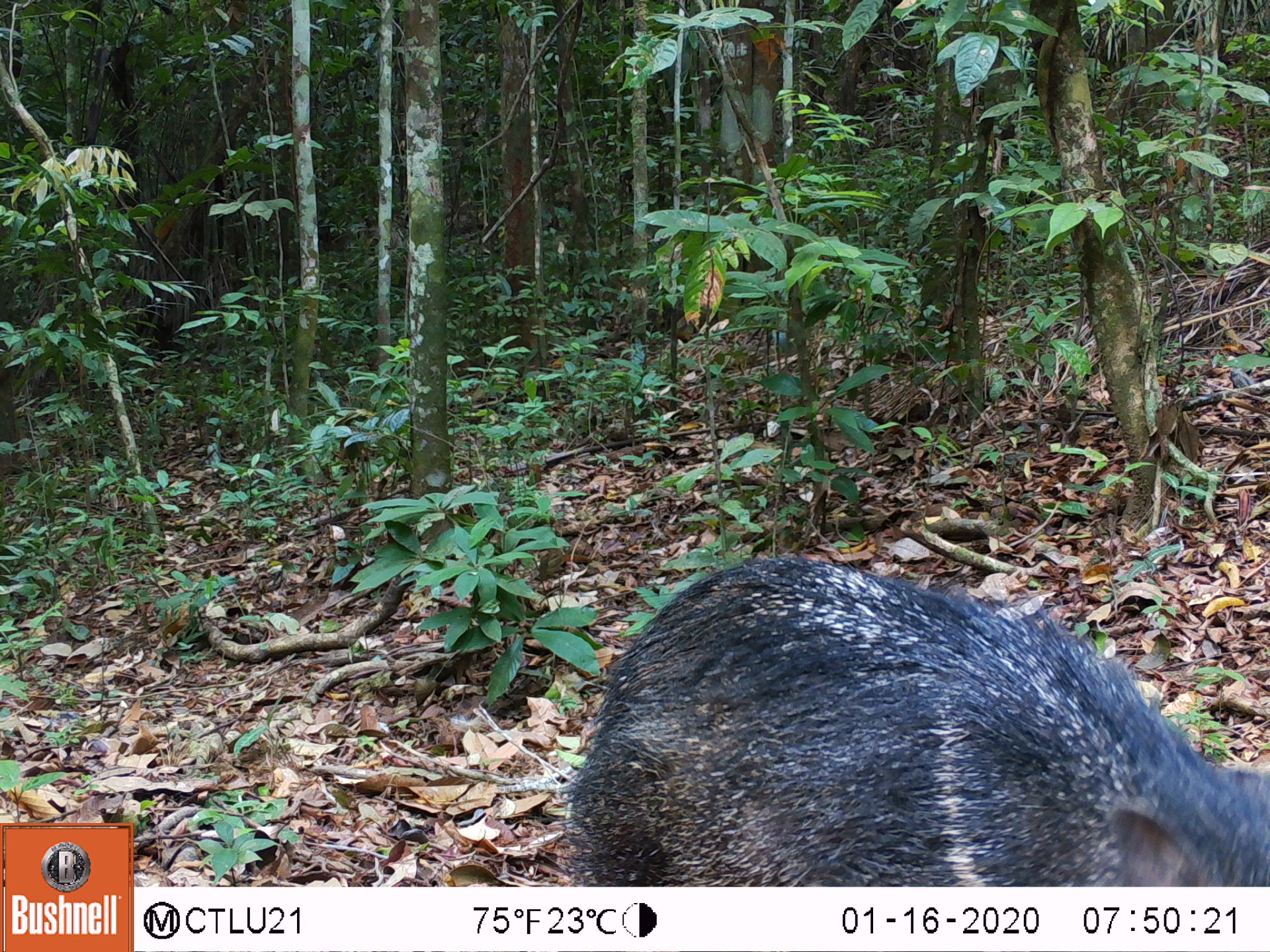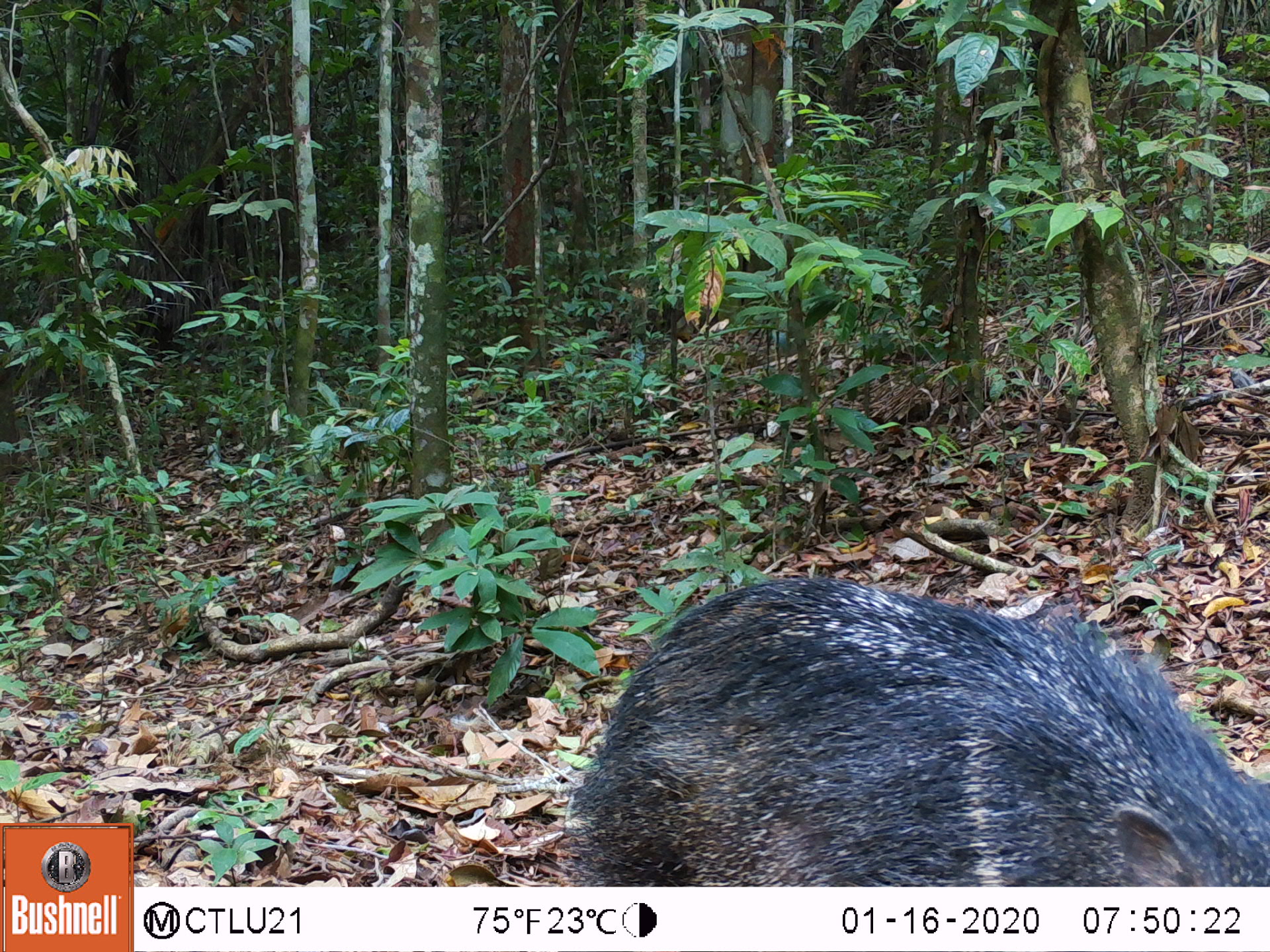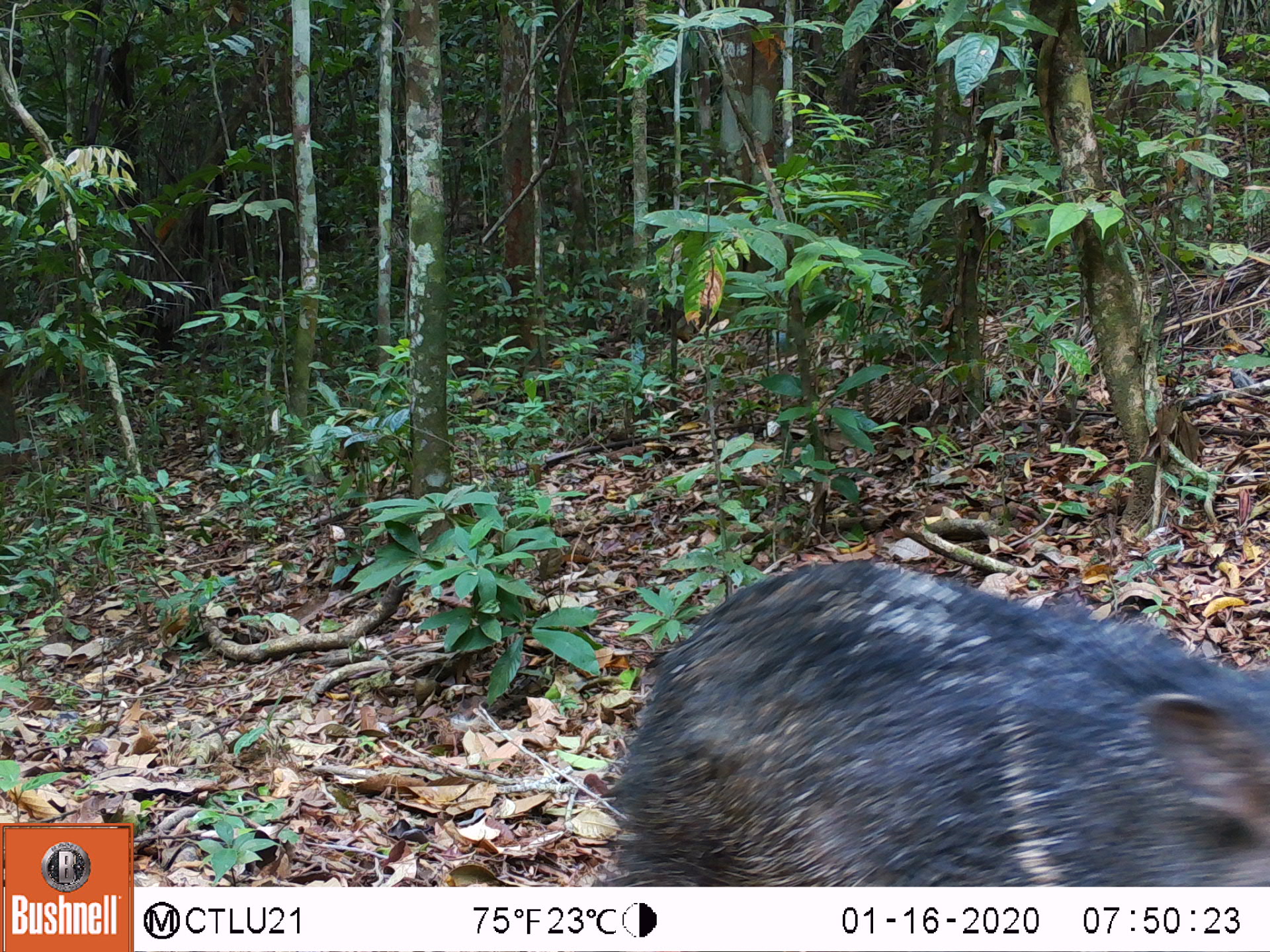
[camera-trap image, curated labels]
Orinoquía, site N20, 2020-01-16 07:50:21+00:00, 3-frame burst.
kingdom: Animalia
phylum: Chordata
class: Mammalia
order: Artiodactyla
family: Tayassuidae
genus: Pecari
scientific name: Pecari tajacu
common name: collared peccary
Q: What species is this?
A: Collared peccary (Pecari tajacu).